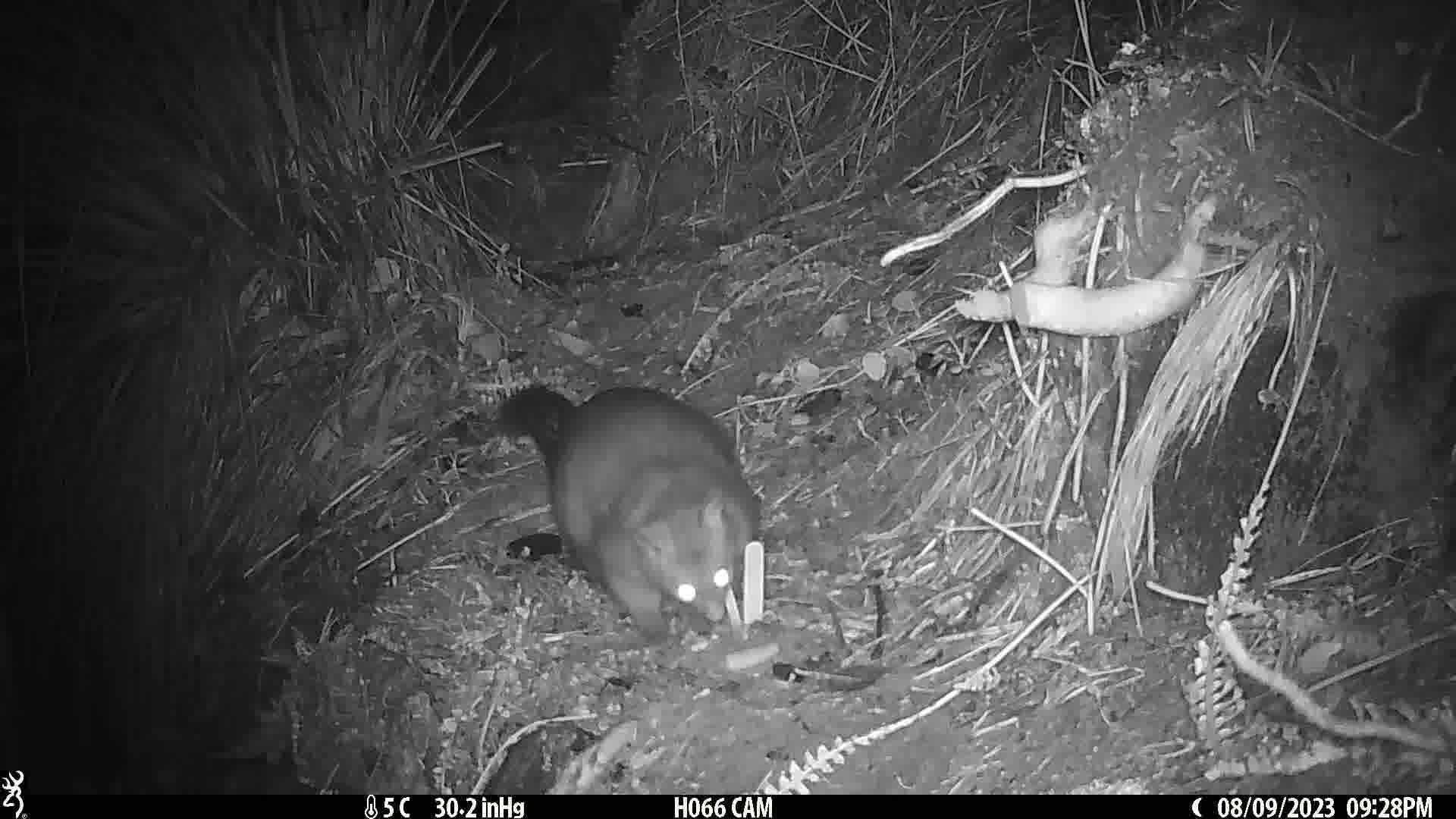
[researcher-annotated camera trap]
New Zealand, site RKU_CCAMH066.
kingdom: Animalia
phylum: Chordata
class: Mammalia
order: Diprotodontia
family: Phalangeridae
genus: Trichosurus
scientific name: Trichosurus vulpecula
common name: common brushtail possum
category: possum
Possum (common brushtail possum) (Trichosurus vulpecula).